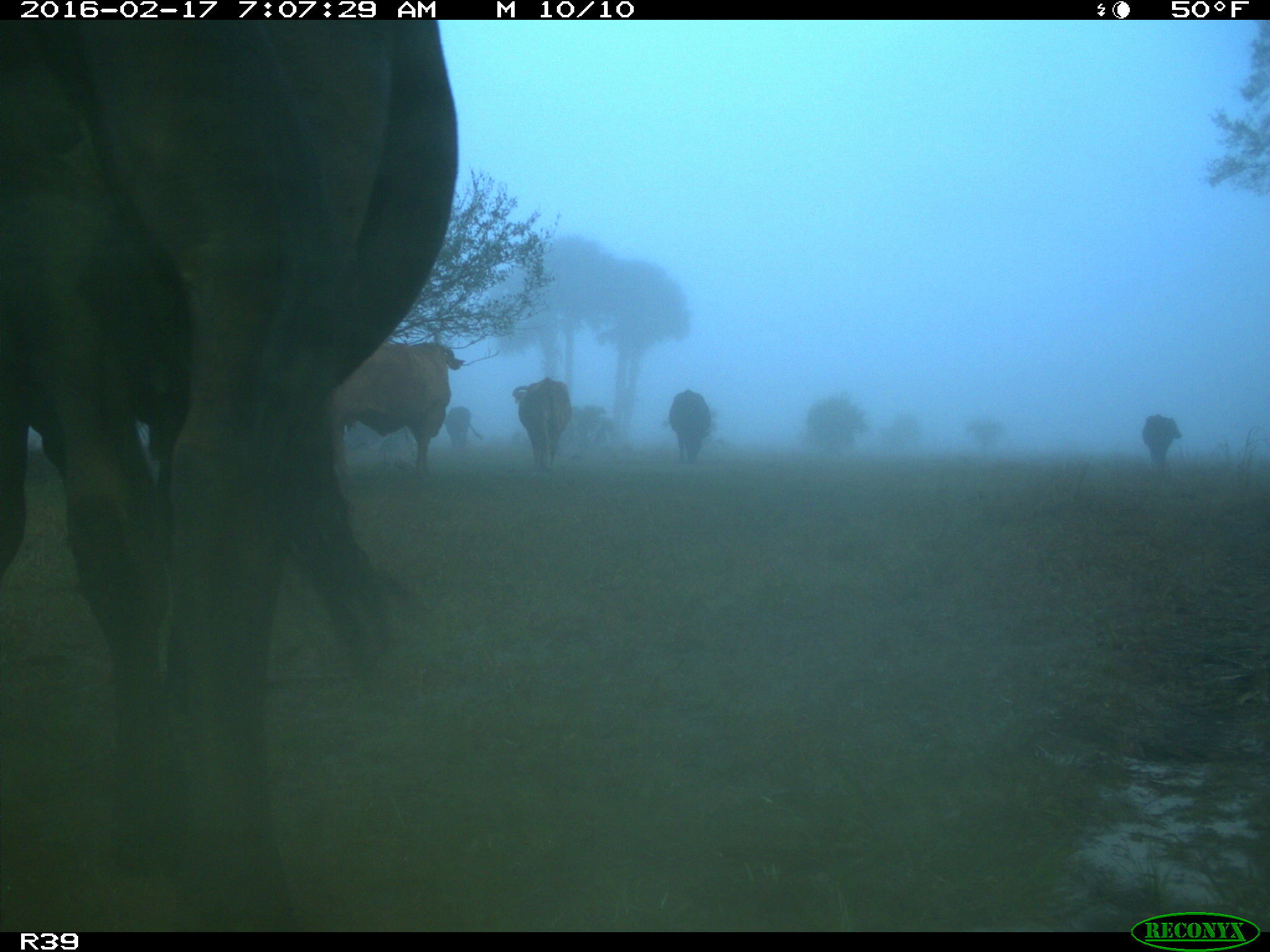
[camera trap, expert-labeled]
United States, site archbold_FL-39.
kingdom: Animalia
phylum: Chordata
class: Mammalia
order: Artiodactyla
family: Bovidae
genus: Bos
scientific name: Bos taurus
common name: domestic cow